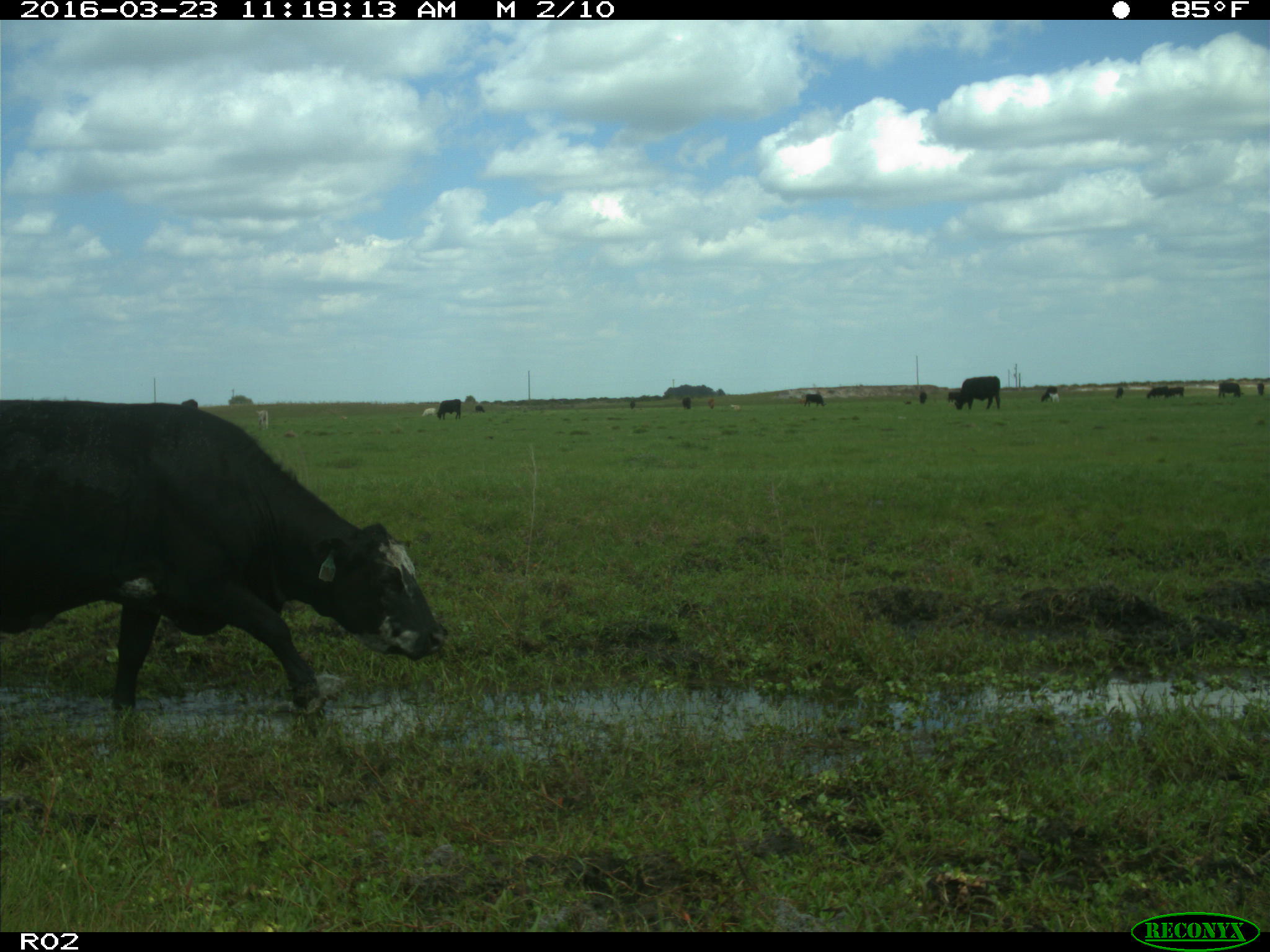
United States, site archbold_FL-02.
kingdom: Animalia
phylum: Chordata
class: Mammalia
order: Artiodactyla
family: Bovidae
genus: Bos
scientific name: Bos taurus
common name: domestic cow